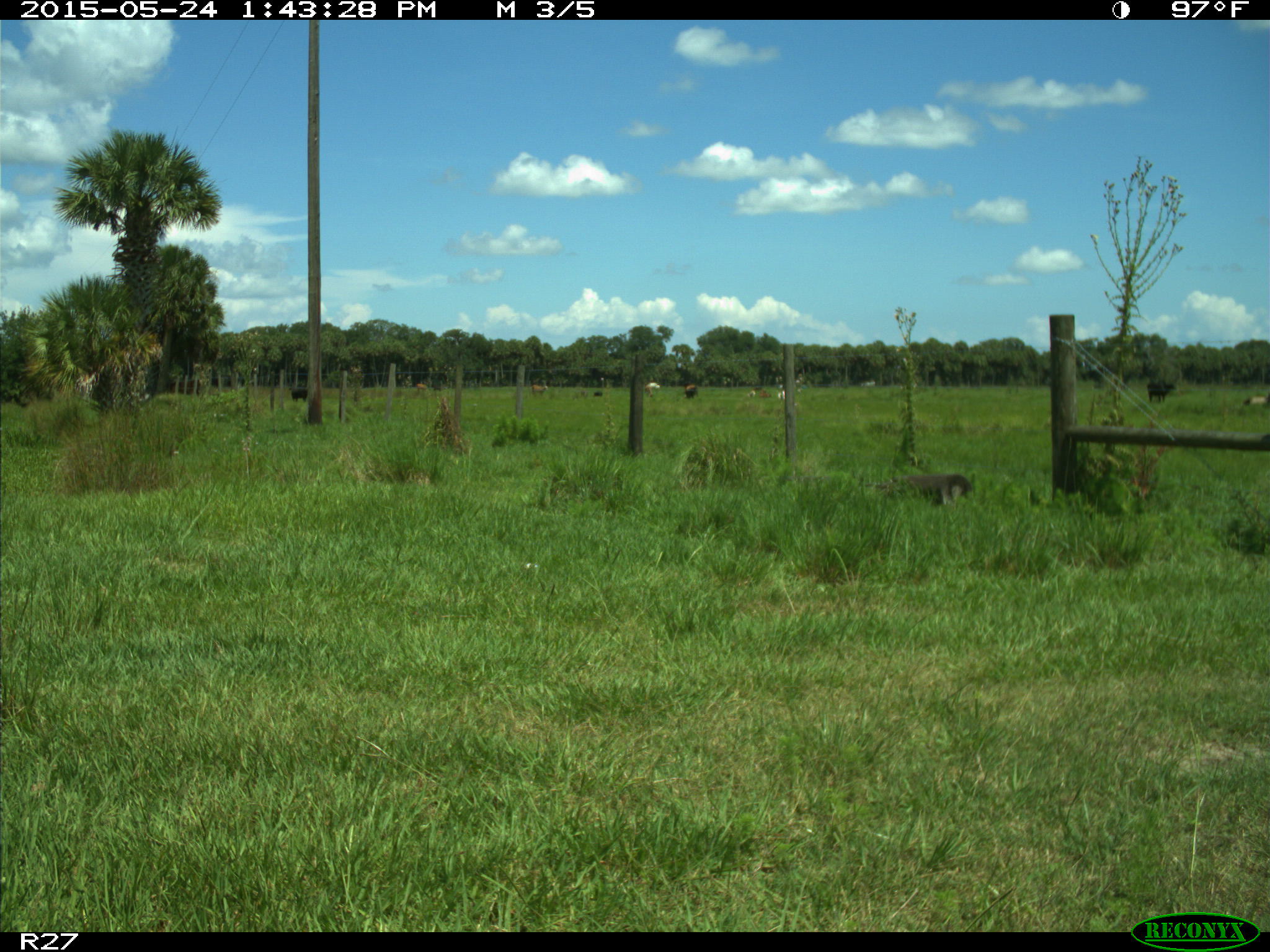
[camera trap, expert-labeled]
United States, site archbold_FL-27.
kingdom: Animalia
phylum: Chordata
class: Mammalia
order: Artiodactyla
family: Bovidae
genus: Bos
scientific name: Bos taurus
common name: domestic cow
Bos taurus (domestic cow).